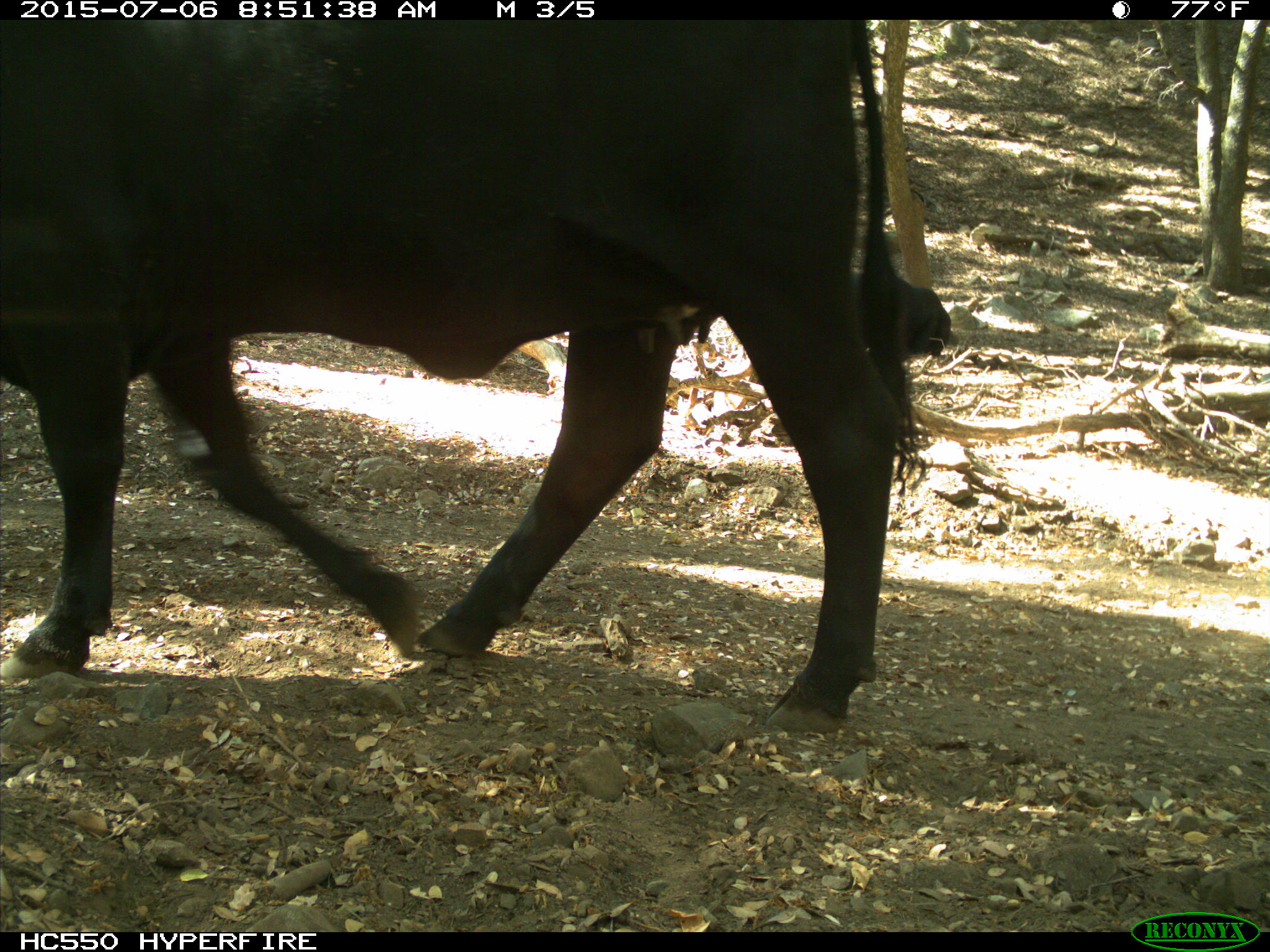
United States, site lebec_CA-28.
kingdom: Animalia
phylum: Chordata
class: Mammalia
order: Artiodactyla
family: Bovidae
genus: Bos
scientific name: Bos taurus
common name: domestic cow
Bos taurus (domestic cow).